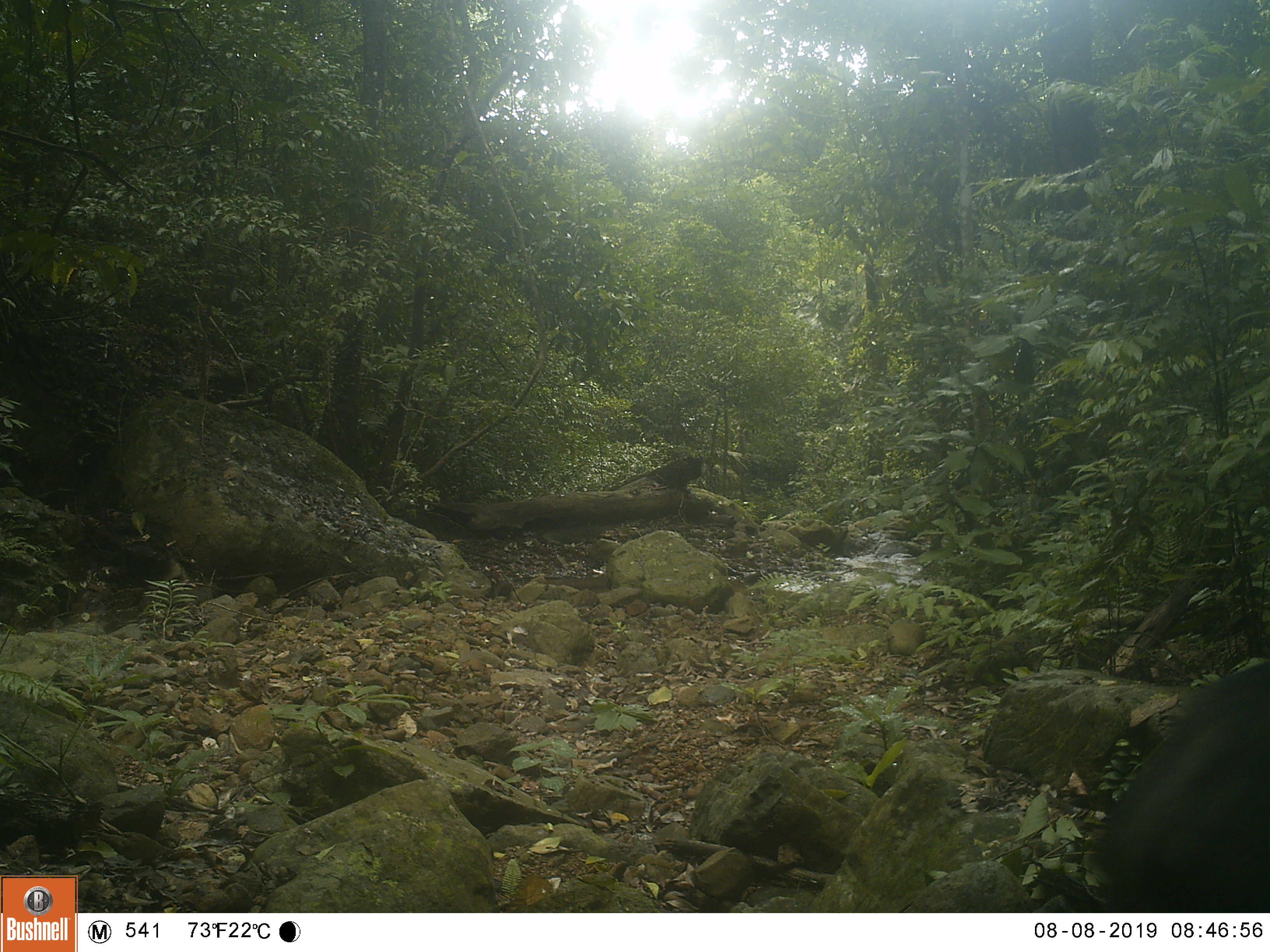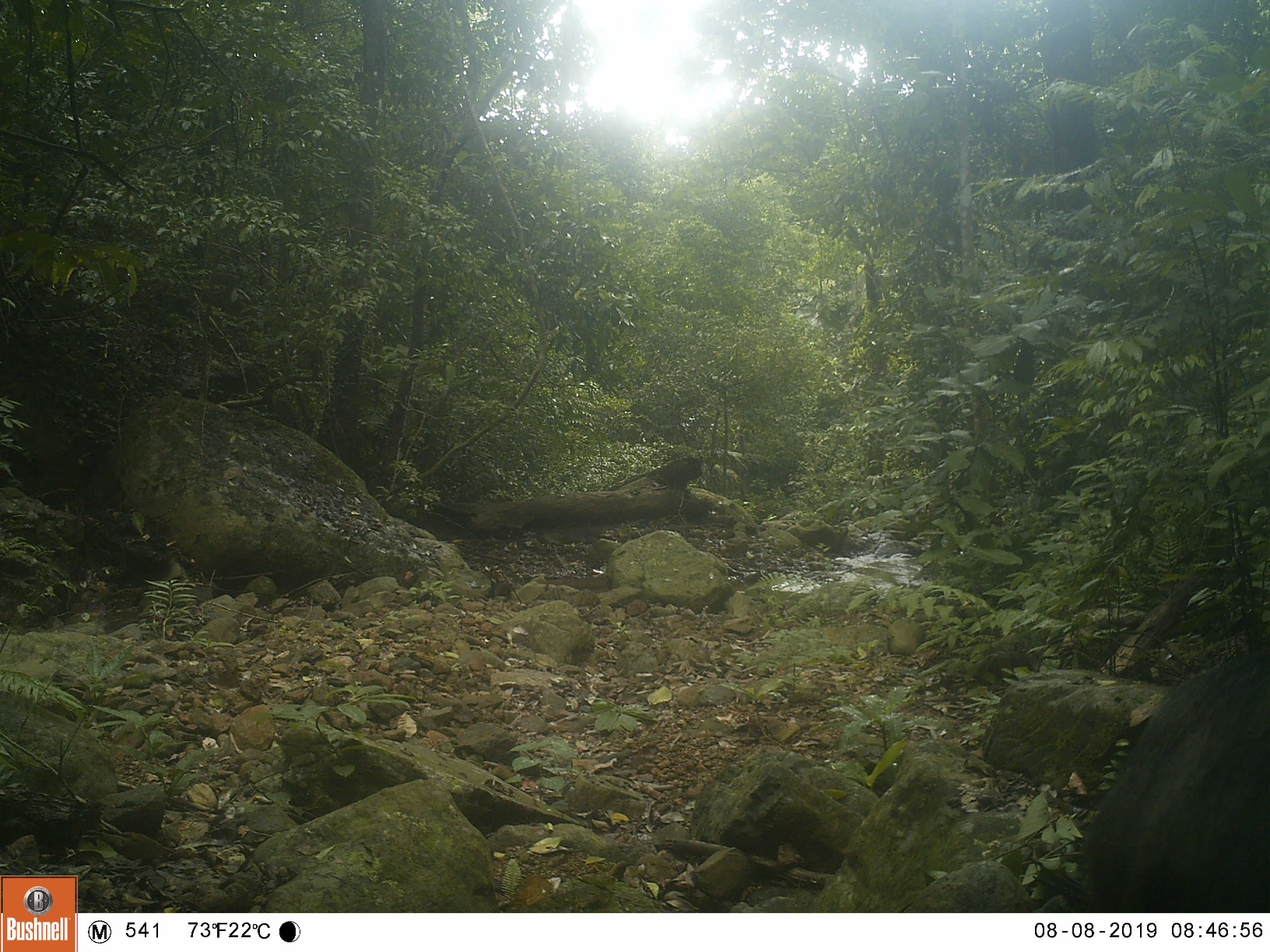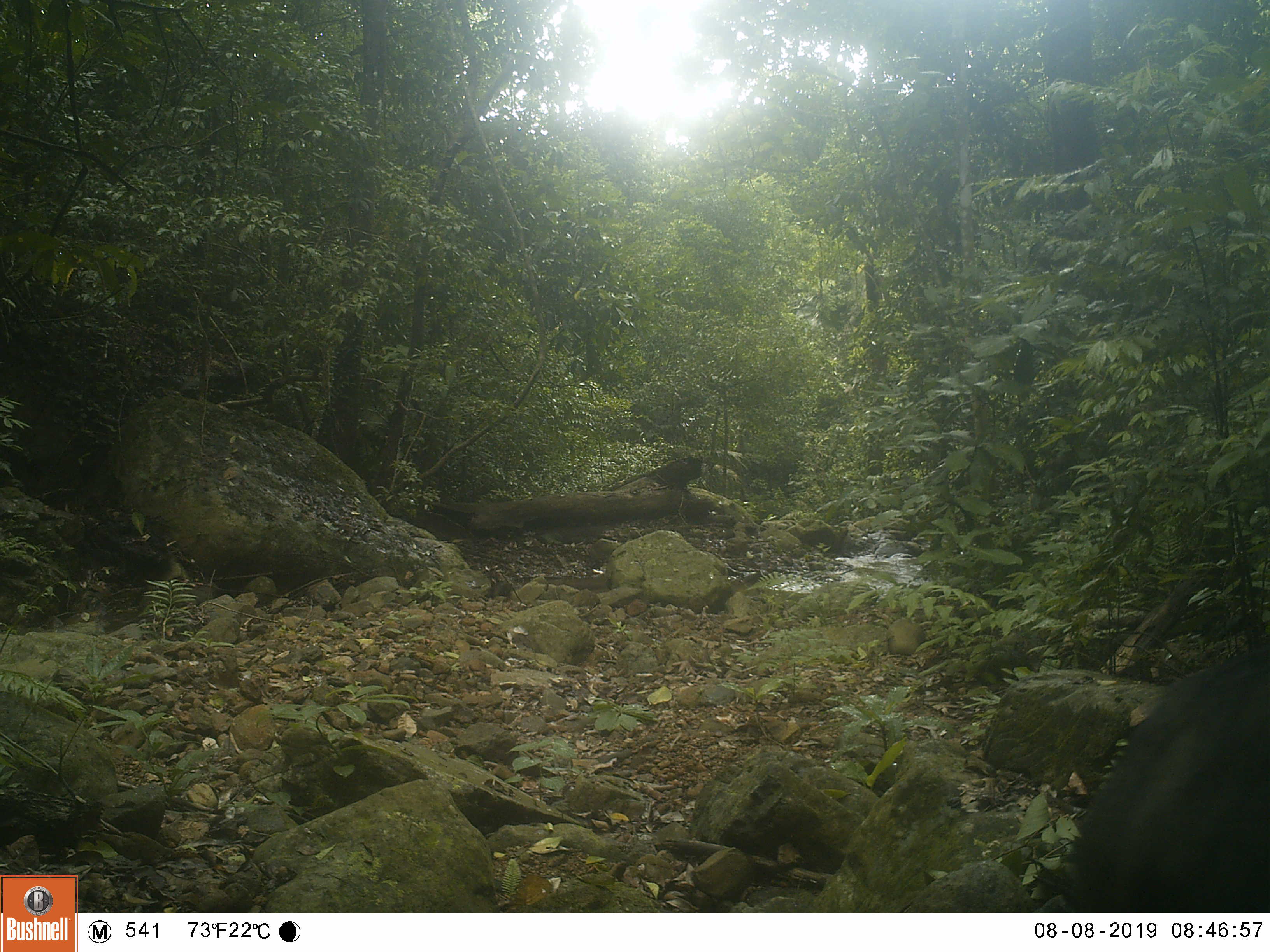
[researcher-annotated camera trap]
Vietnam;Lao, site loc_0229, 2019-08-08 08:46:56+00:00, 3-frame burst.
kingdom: Animalia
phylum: Chordata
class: Mammalia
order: Artiodactyla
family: Suidae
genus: Sus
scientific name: Sus scrofa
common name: eurasian wild pig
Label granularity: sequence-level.